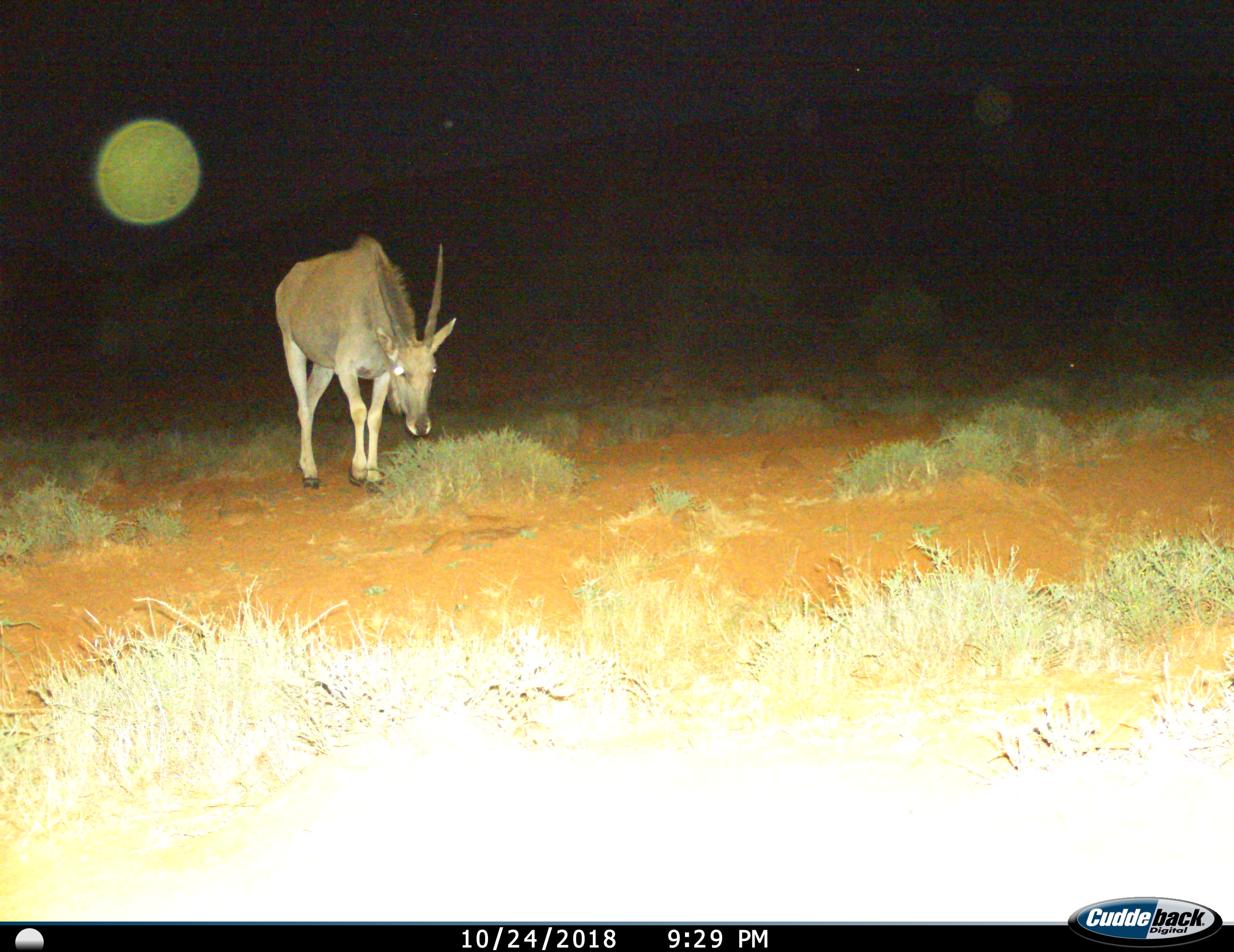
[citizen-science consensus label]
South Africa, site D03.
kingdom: Animalia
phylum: Chordata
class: Mammalia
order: Artiodactyla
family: Bovidae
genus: Tragelaphus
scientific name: Tragelaphus oryx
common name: eland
Eland (Tragelaphus oryx), count 1. Behavior (volunteer vote fractions): standing 0%, resting 0%, moving 86%, interacting 0%. Young present (vote fraction): 0%. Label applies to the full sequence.